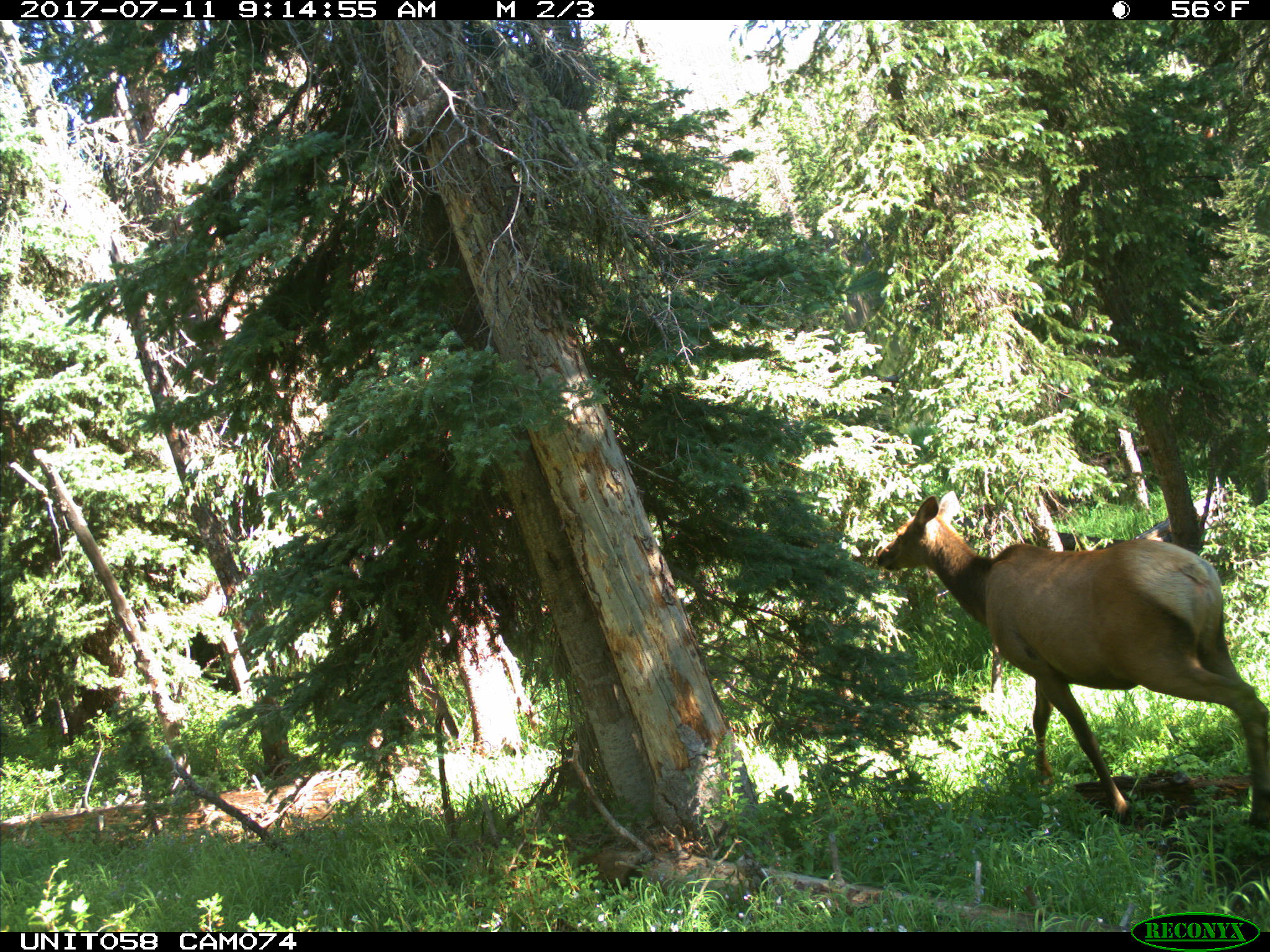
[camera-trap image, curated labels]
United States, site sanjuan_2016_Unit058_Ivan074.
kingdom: Animalia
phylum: Chordata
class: Mammalia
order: Artiodactyla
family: Cervidae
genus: Cervus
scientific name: Cervus elaphus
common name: red deer